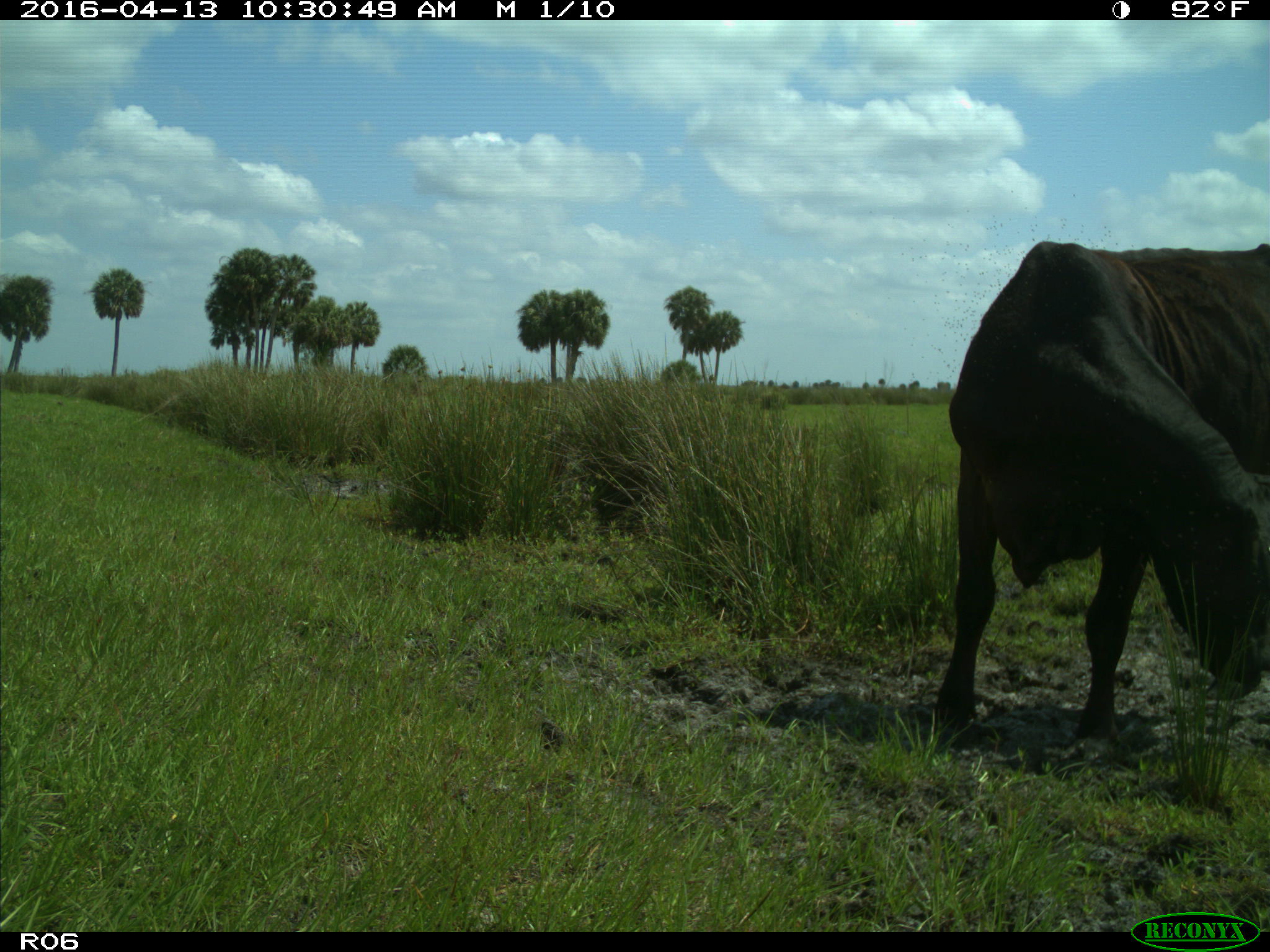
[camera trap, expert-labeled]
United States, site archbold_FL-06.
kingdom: Animalia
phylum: Chordata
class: Mammalia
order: Artiodactyla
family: Bovidae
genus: Bos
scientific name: Bos taurus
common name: domestic cow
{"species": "Bos taurus (domestic cow)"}